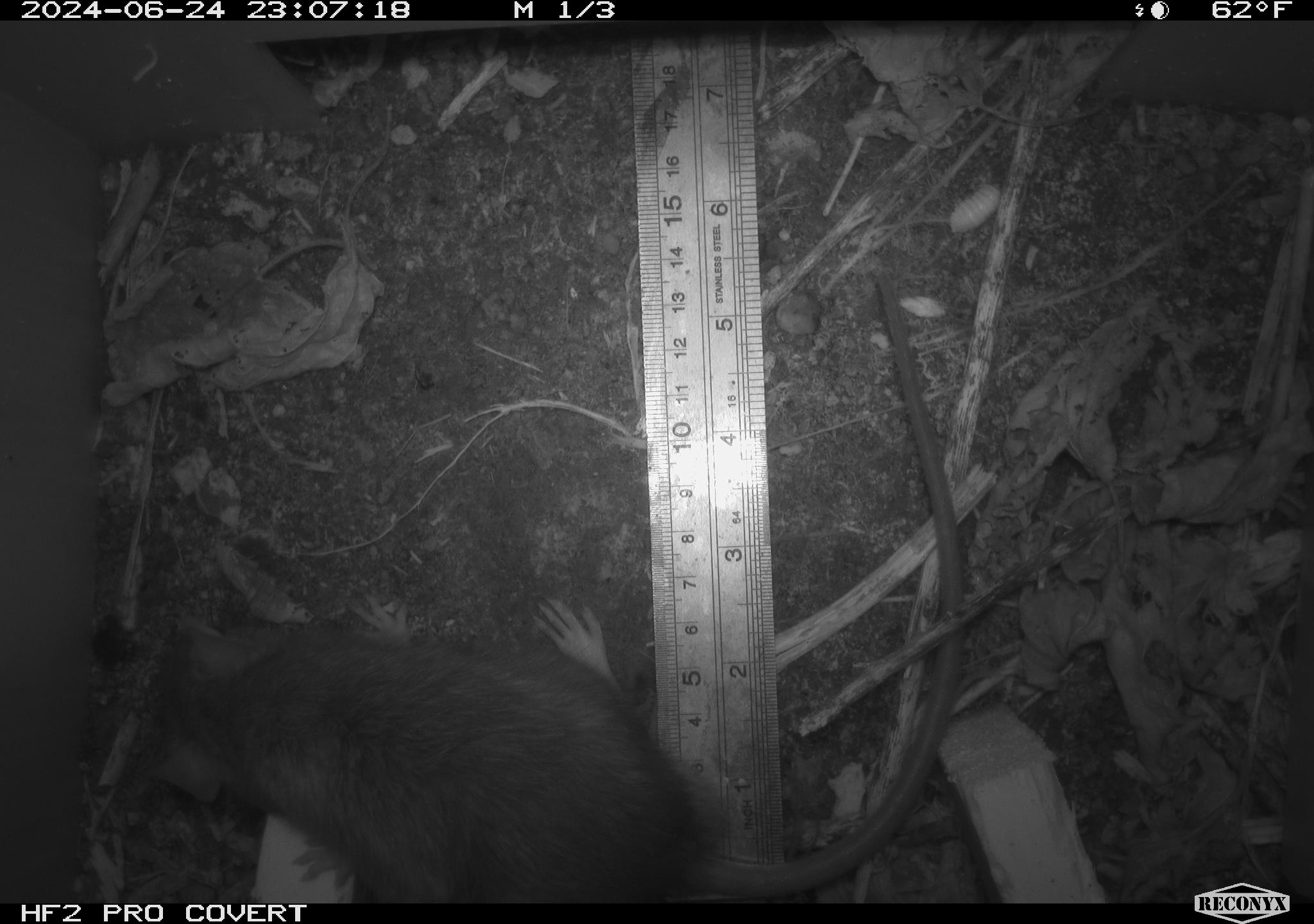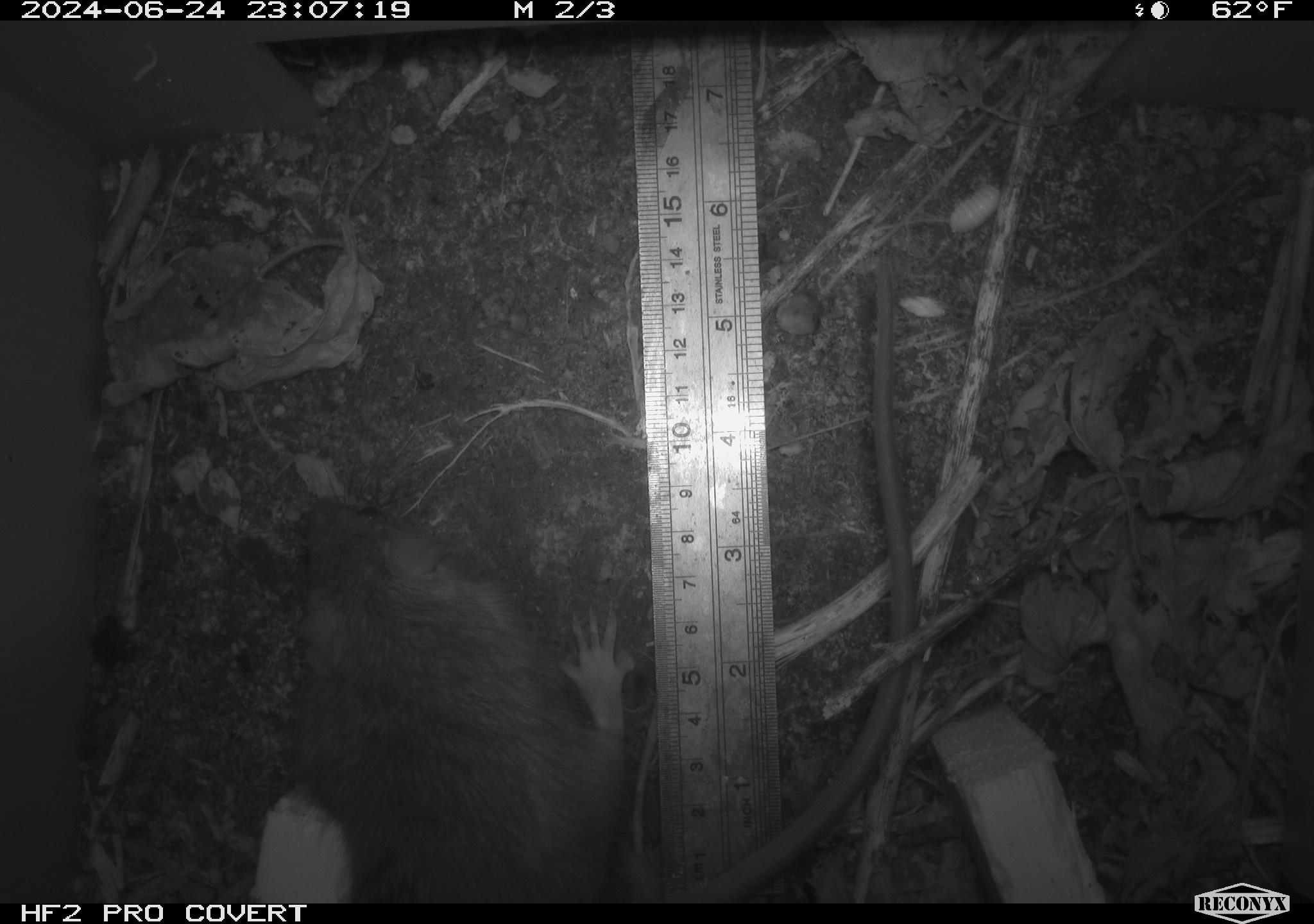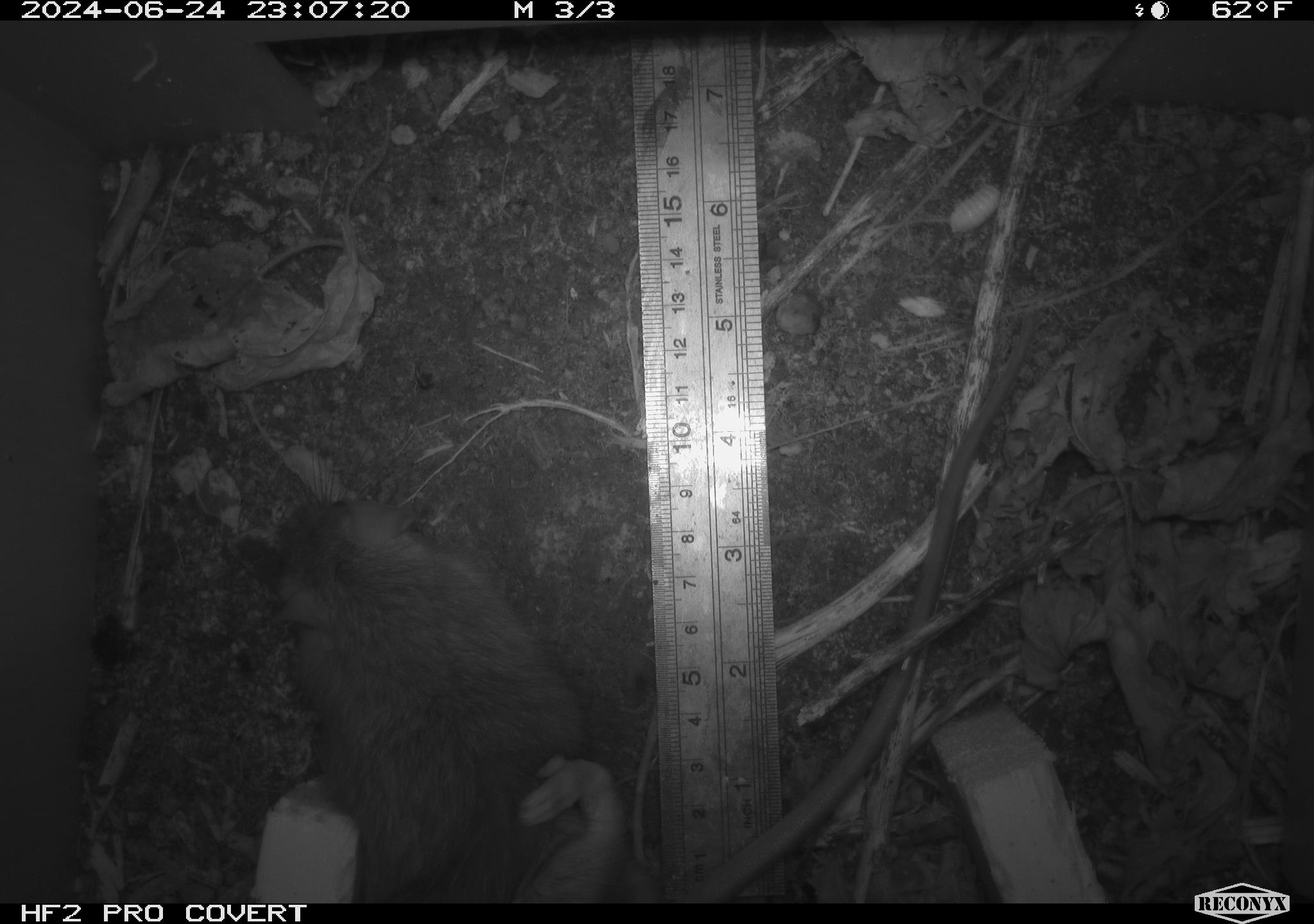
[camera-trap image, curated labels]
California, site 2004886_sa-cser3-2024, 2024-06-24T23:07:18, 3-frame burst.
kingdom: Animalia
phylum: Chordata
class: Mammalia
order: Rodentia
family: Muridae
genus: Rattus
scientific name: Rattus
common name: rat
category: rattus species